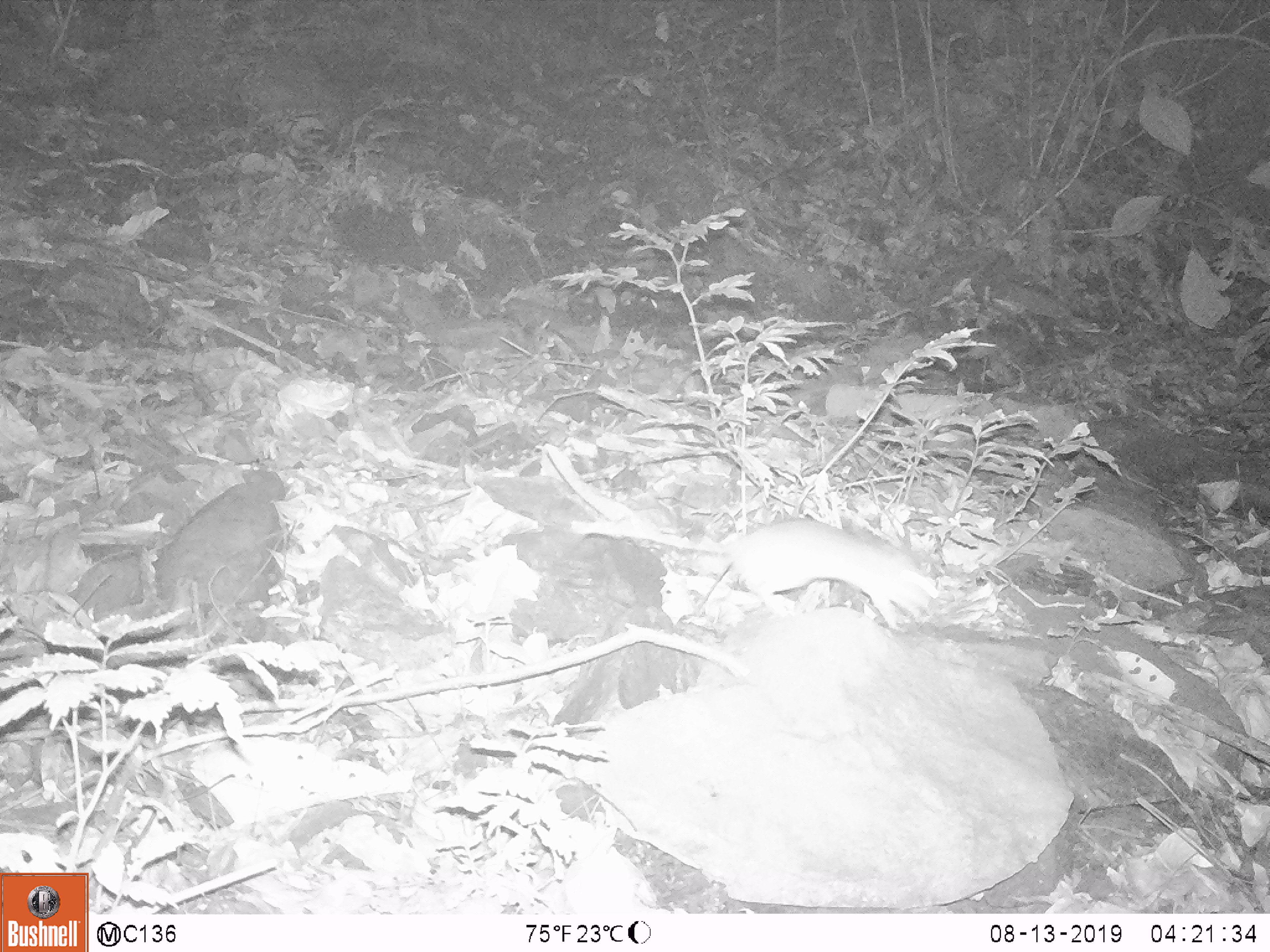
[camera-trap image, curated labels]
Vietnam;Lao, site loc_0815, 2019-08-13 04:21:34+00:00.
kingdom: Animalia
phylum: Chordata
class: Mammalia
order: Rodentia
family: Muridae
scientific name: Muridae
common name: old-world mice and rats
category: unidentified murid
Unidentified murid (old-world mice and rats) (Muridae). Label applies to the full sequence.